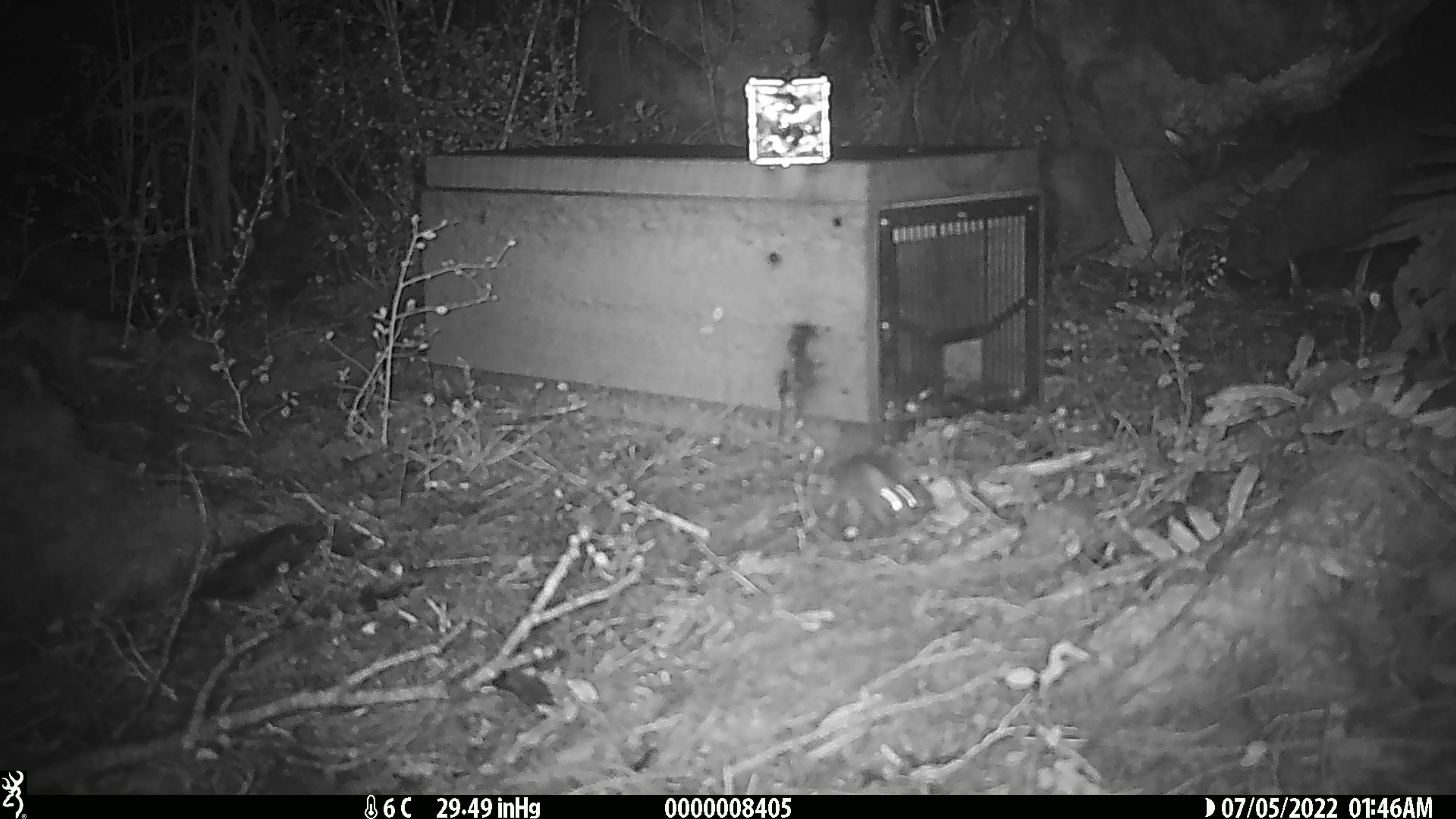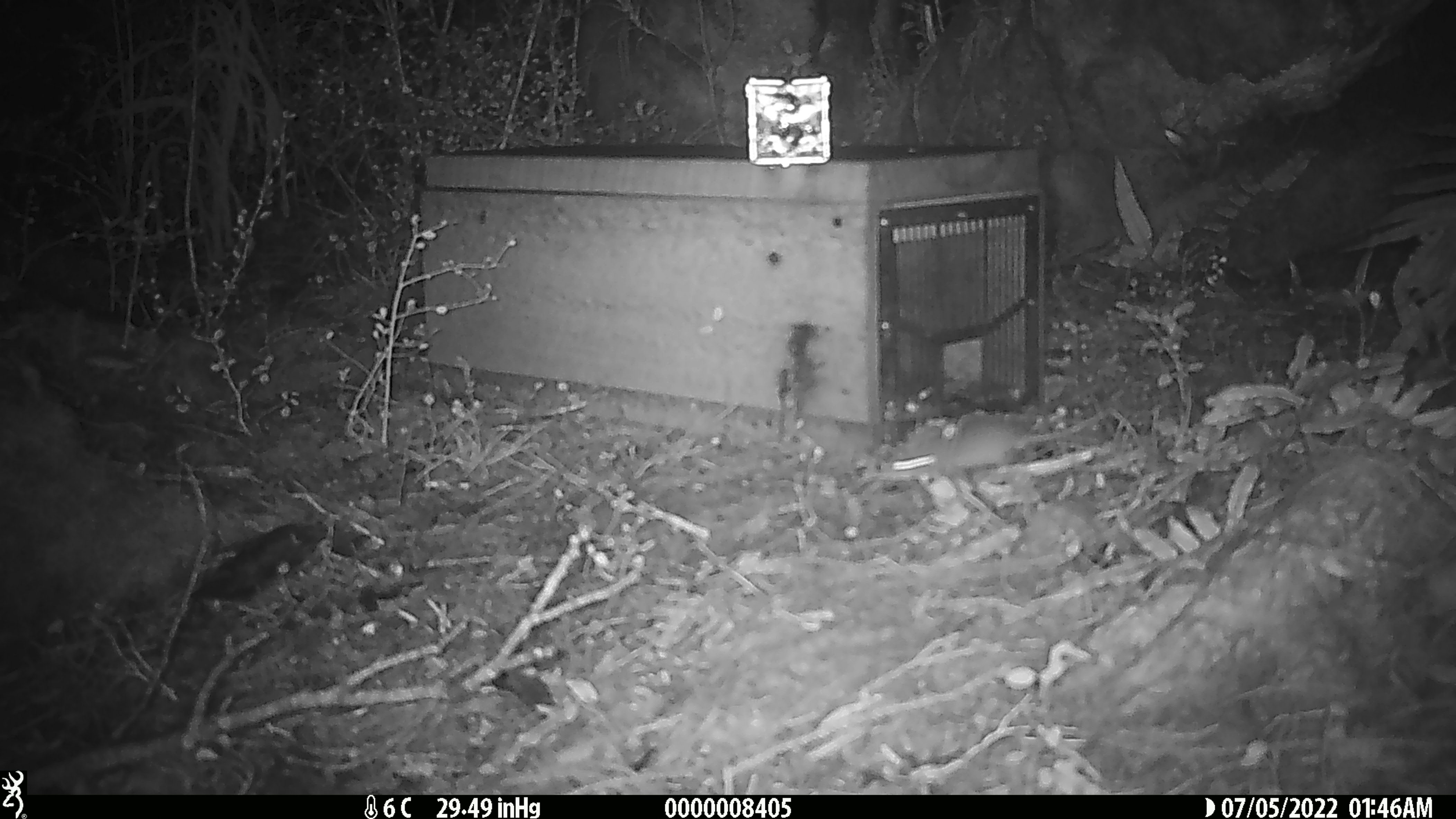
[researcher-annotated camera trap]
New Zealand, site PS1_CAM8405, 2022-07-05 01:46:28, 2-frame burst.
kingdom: Animalia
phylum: Chordata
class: Mammalia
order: Rodentia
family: Muridae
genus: Mus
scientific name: Mus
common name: mouse